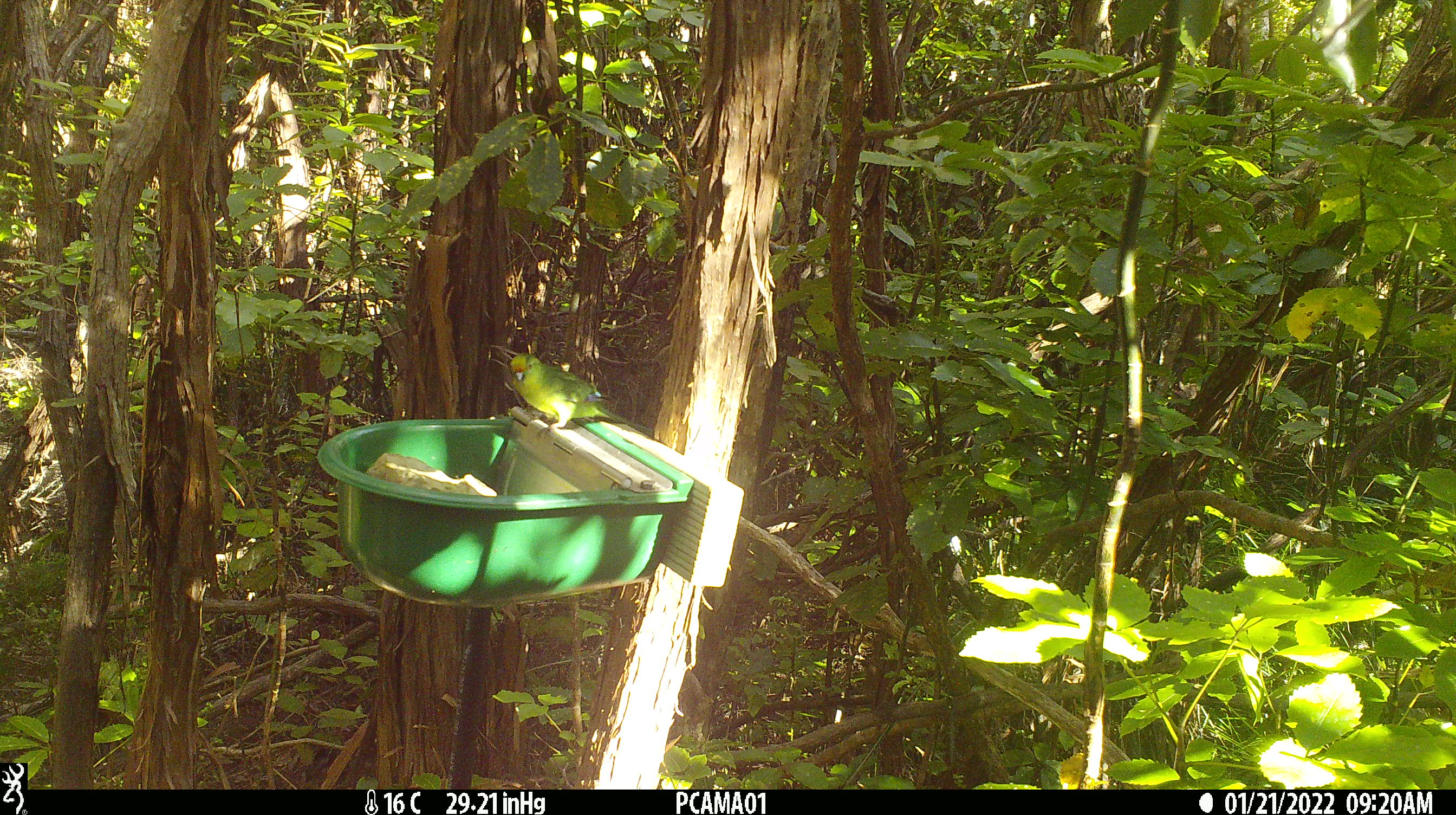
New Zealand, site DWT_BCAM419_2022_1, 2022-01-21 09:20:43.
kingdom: Animalia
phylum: Chordata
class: Aves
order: Psittaciformes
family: Psittaculidae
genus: Cyanoramphus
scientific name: Cyanoramphus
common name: parakeet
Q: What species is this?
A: Parakeet (Cyanoramphus).